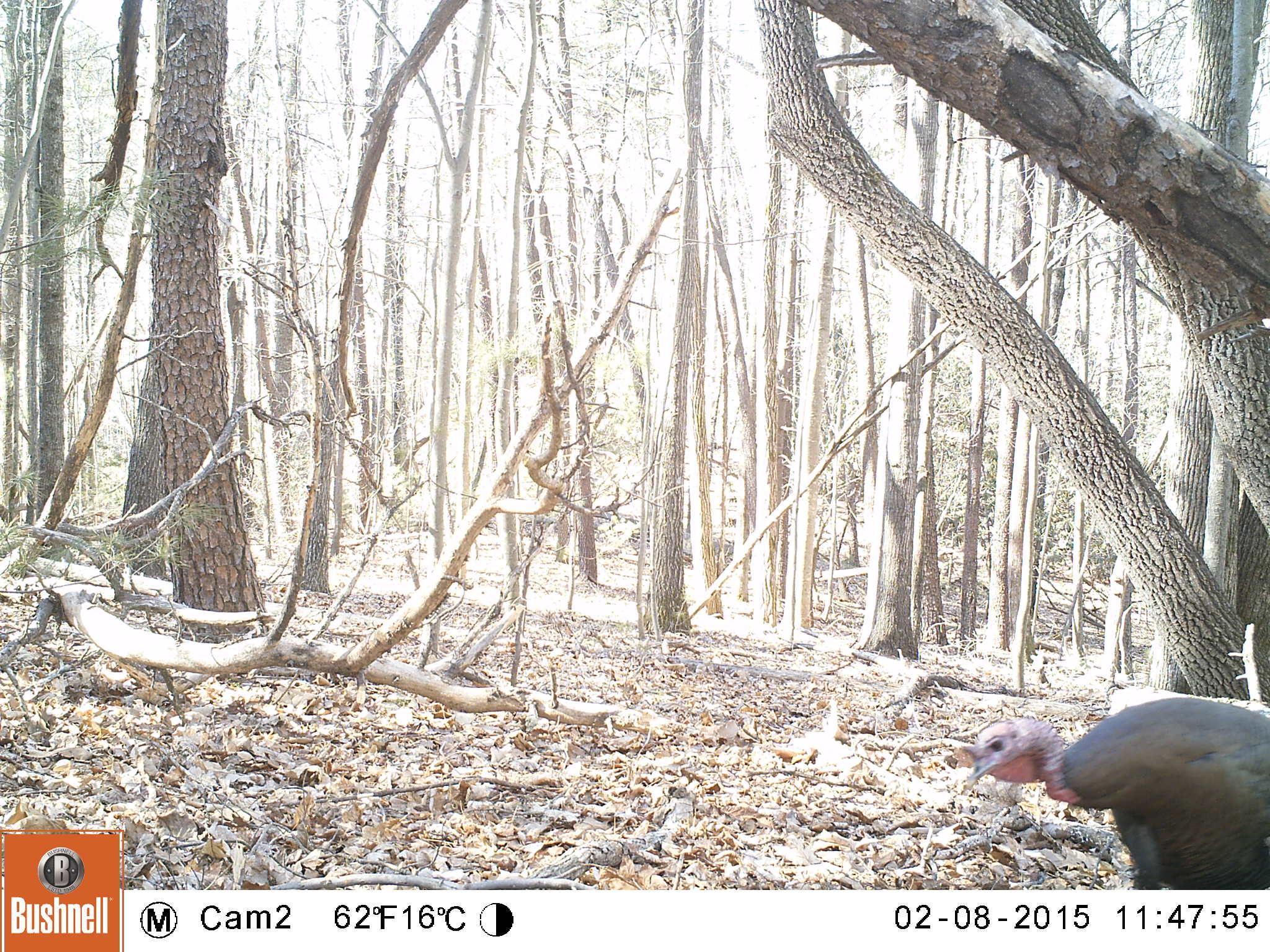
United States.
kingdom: Animalia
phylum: Chordata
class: Aves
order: Galliformes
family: Phasianidae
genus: Meleagris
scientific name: Meleagris gallopavo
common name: wild turkey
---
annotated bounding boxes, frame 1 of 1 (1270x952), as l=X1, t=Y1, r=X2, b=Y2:
Wild Turkey: l=956, t=681, r=1270, b=894